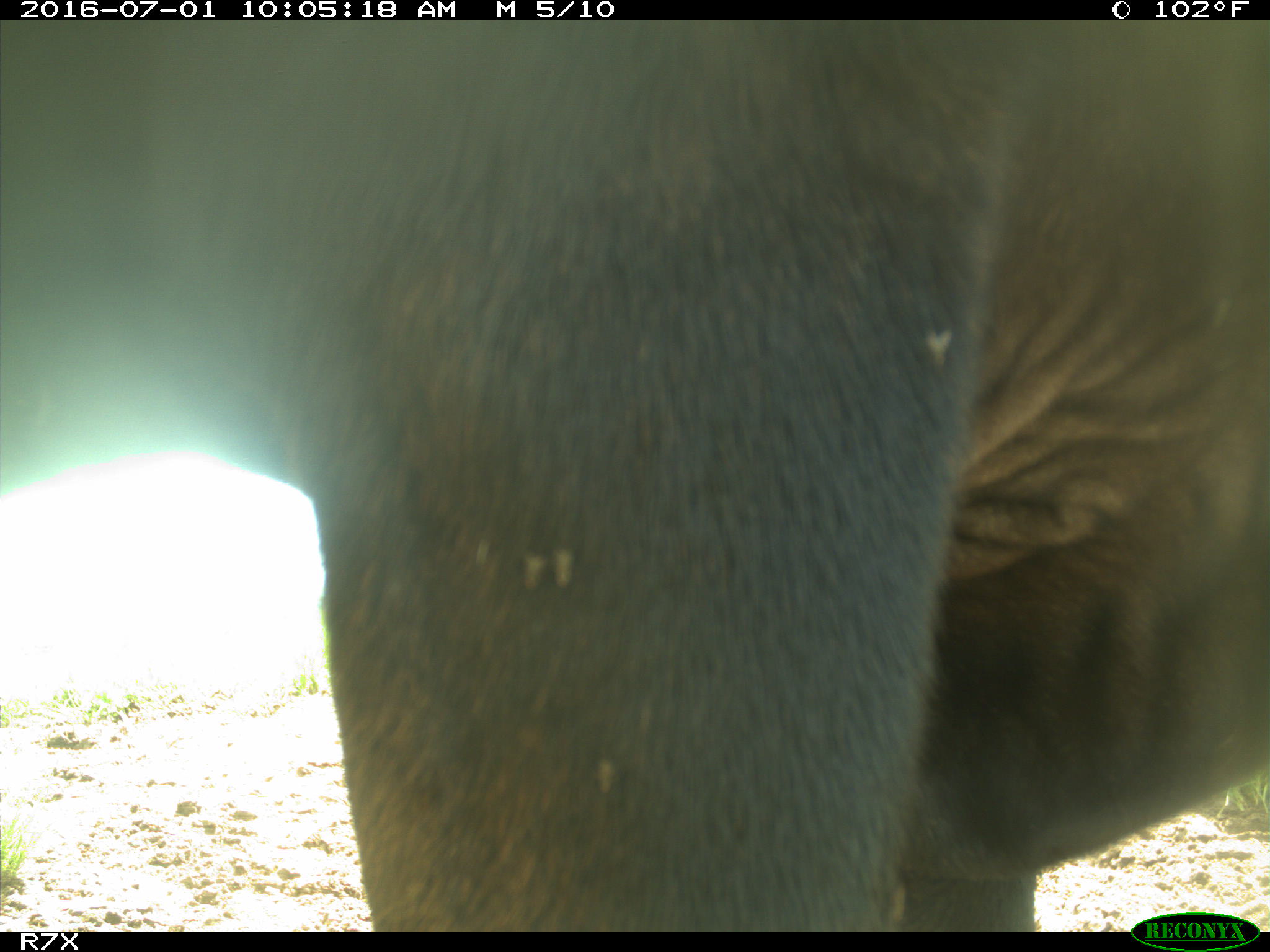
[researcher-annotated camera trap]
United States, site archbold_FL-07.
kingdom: Animalia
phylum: Chordata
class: Mammalia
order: Artiodactyla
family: Bovidae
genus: Bos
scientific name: Bos taurus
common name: domestic cow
Bos taurus (domestic cow).